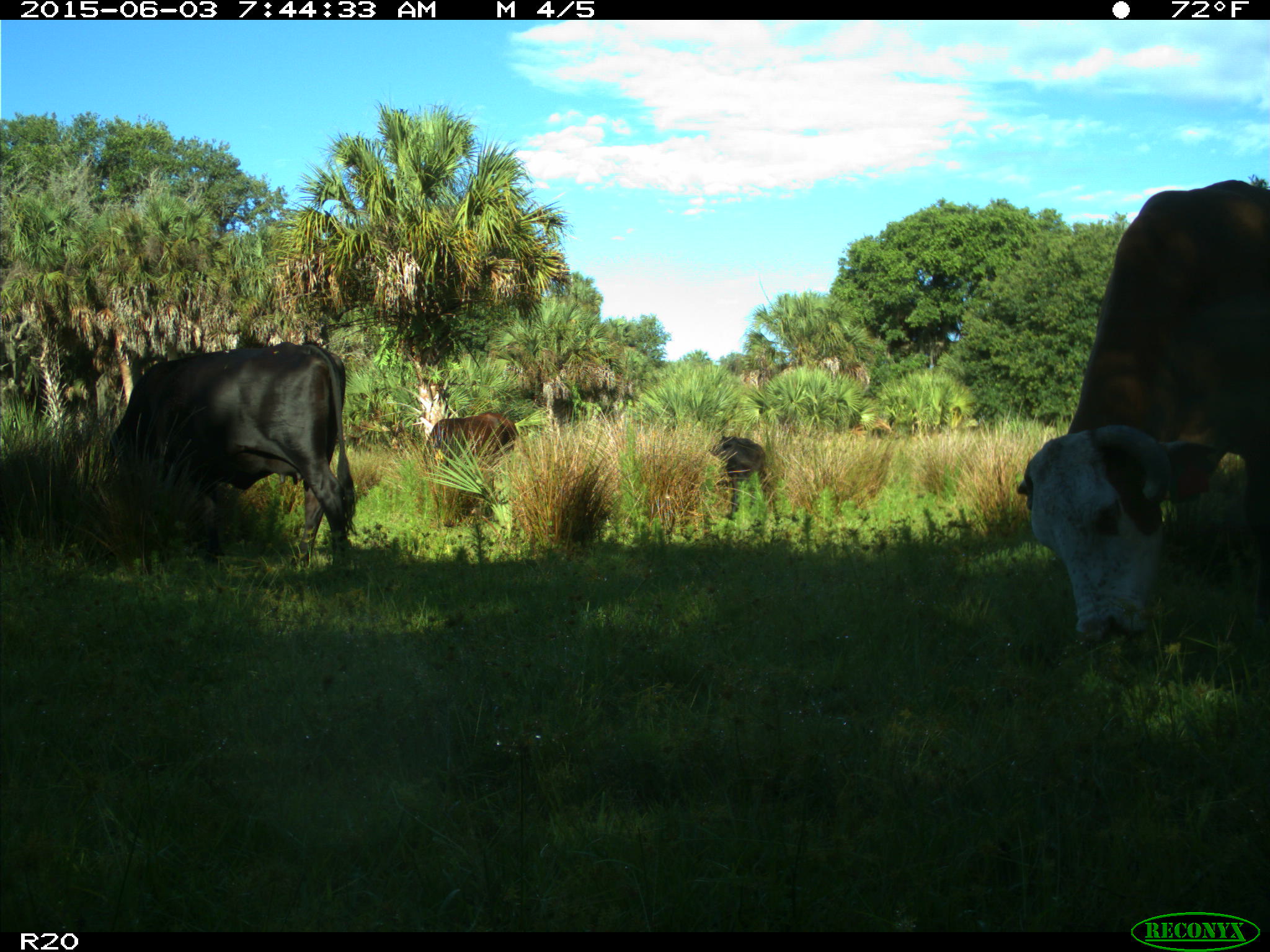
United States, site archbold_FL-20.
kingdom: Animalia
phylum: Chordata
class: Mammalia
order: Artiodactyla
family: Bovidae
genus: Bos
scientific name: Bos taurus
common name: domestic cow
Bos taurus (domestic cow).